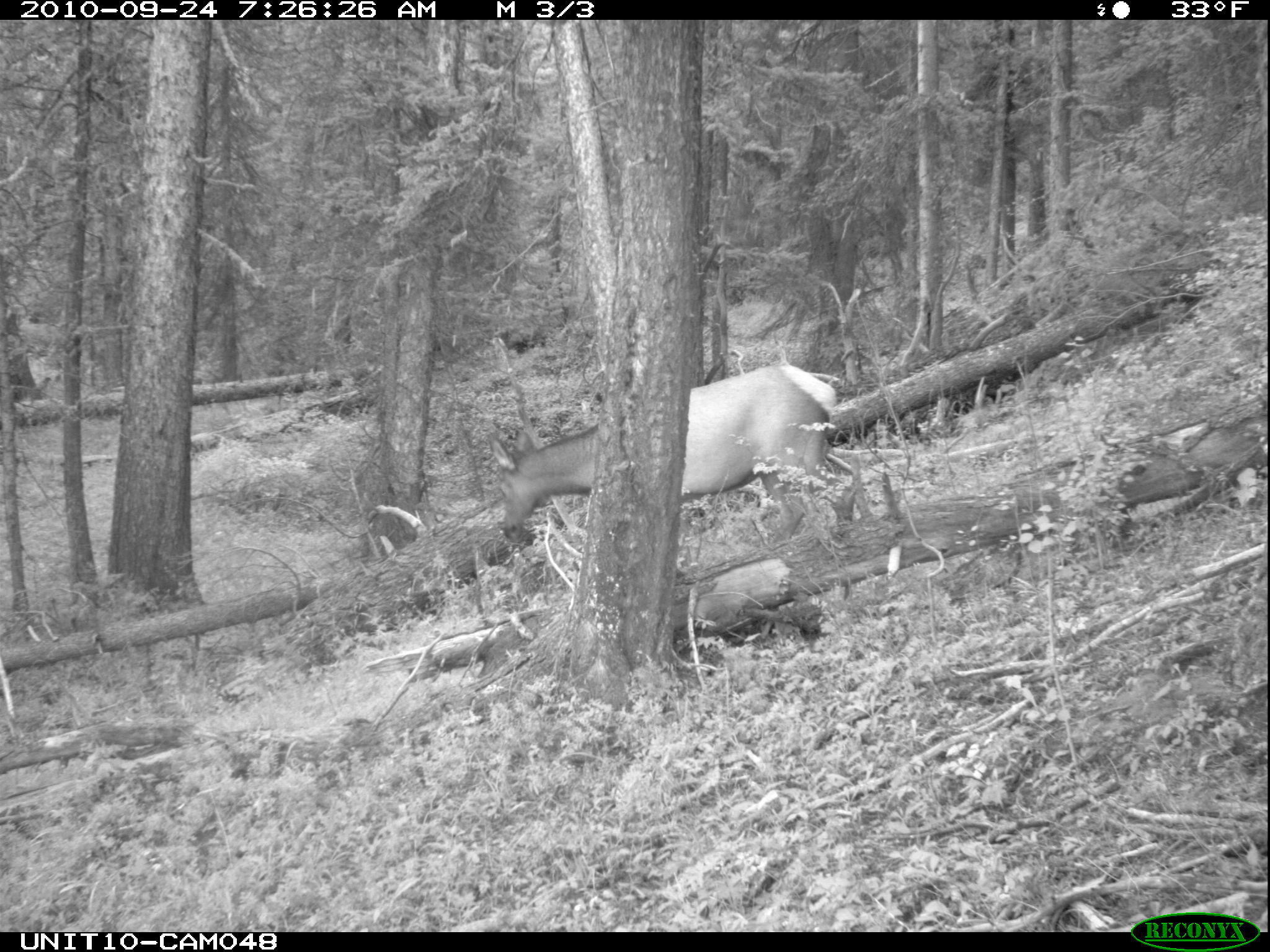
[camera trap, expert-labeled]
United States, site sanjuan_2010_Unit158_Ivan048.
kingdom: Animalia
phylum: Chordata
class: Mammalia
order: Artiodactyla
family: Cervidae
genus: Cervus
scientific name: Cervus elaphus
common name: red deer